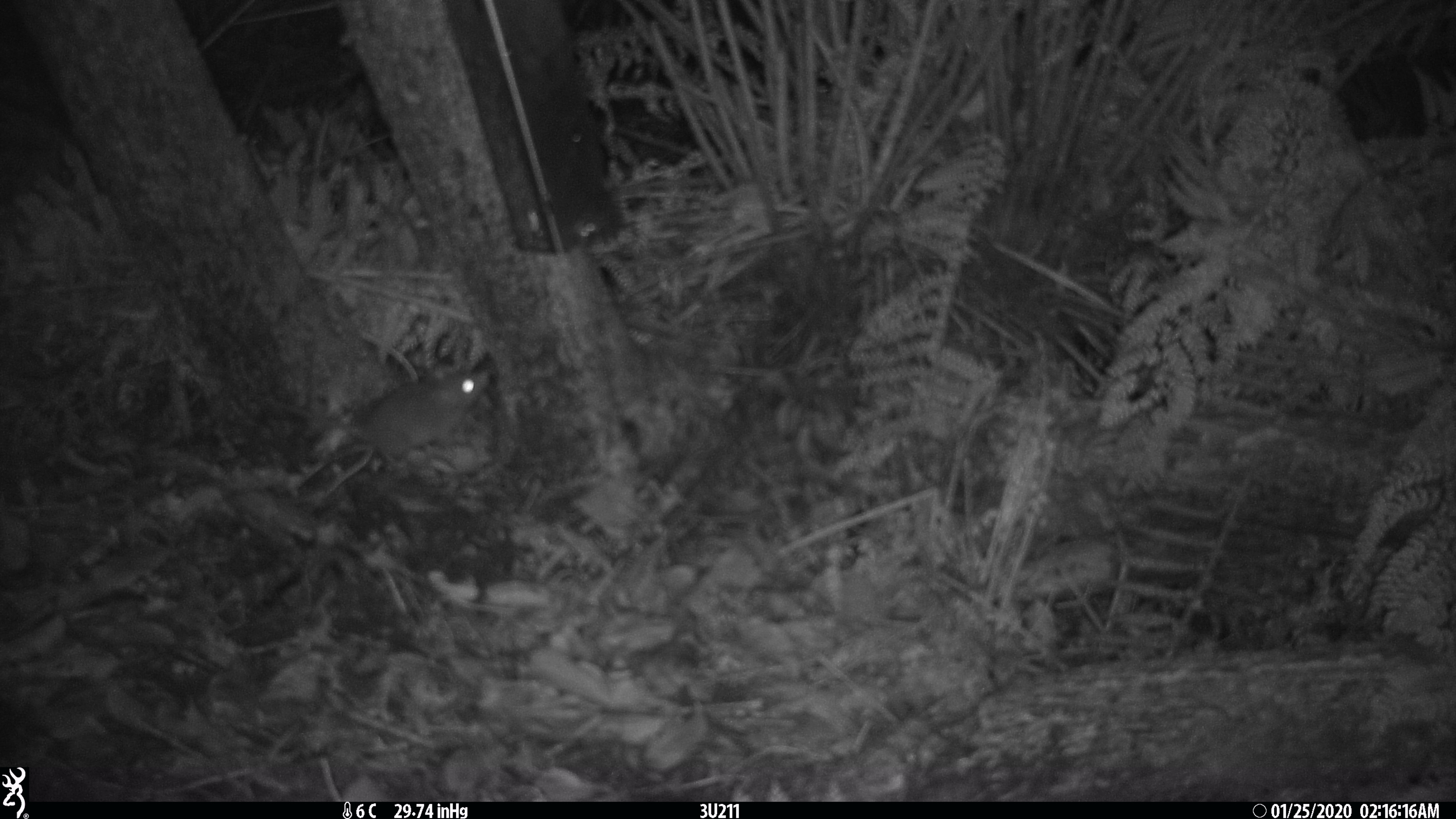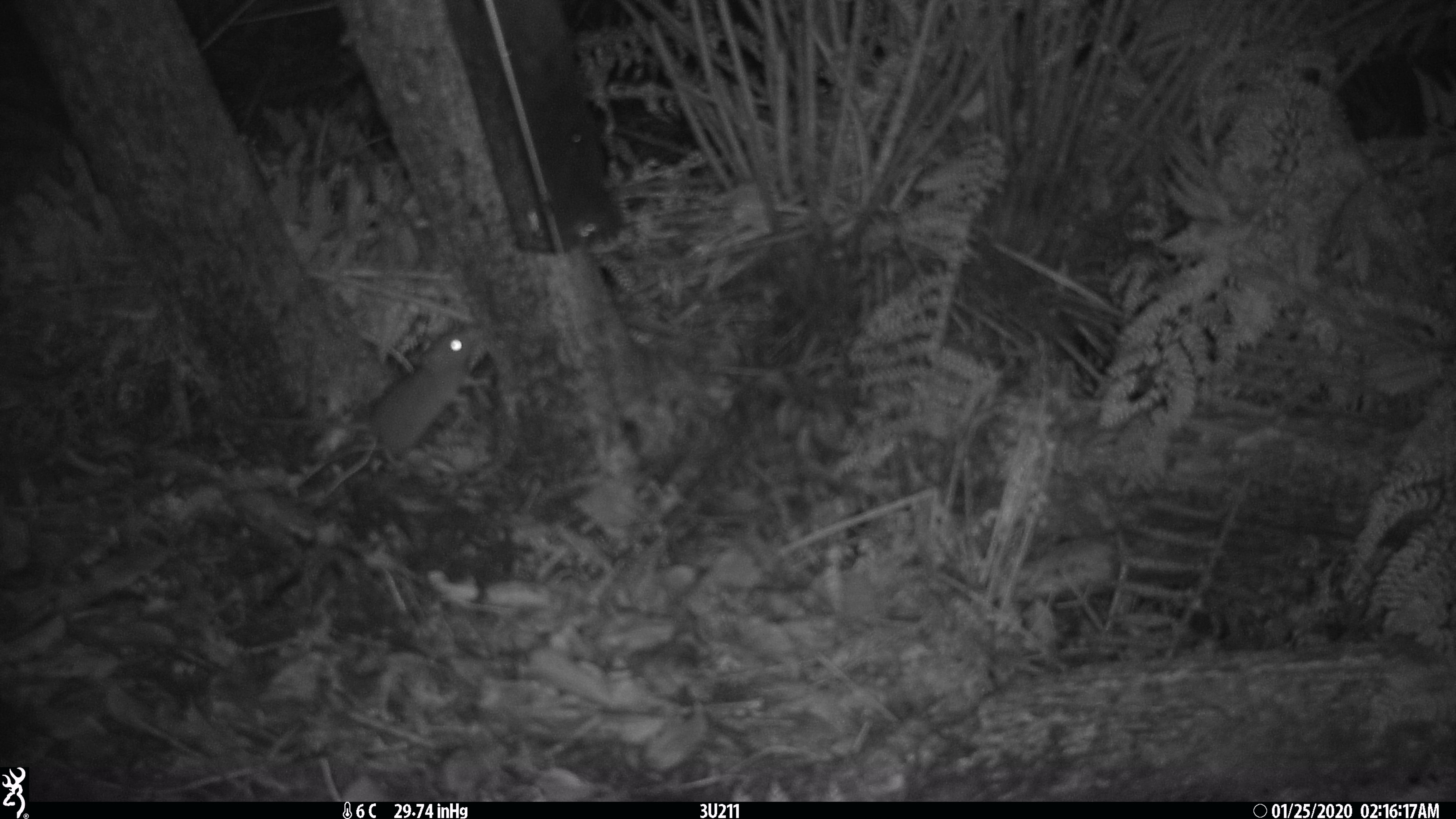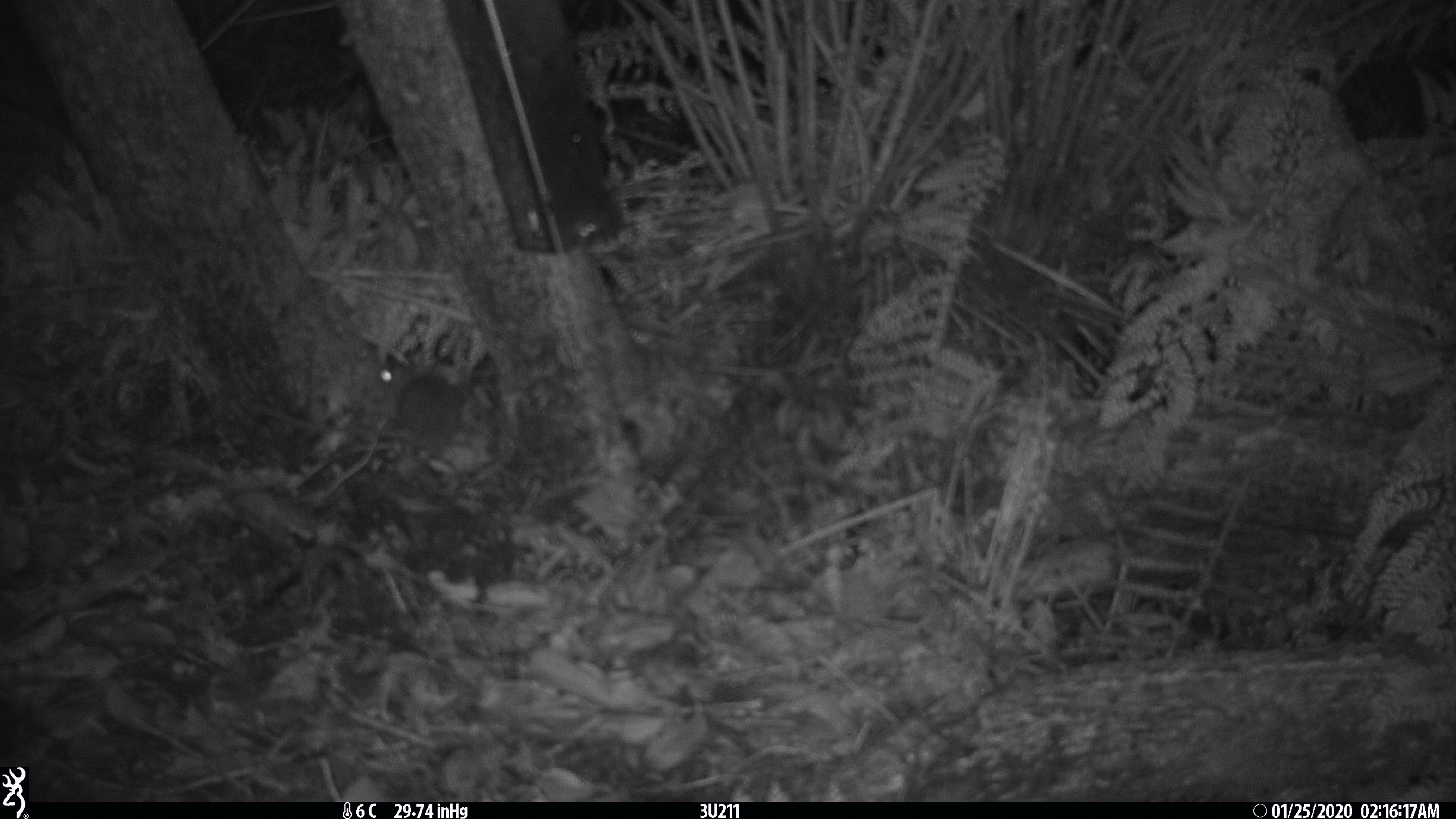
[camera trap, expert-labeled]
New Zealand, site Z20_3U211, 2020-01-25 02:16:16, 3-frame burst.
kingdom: Animalia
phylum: Chordata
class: Mammalia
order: Rodentia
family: Muridae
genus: Rattus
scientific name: Rattus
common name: rat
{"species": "rat (Rattus)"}